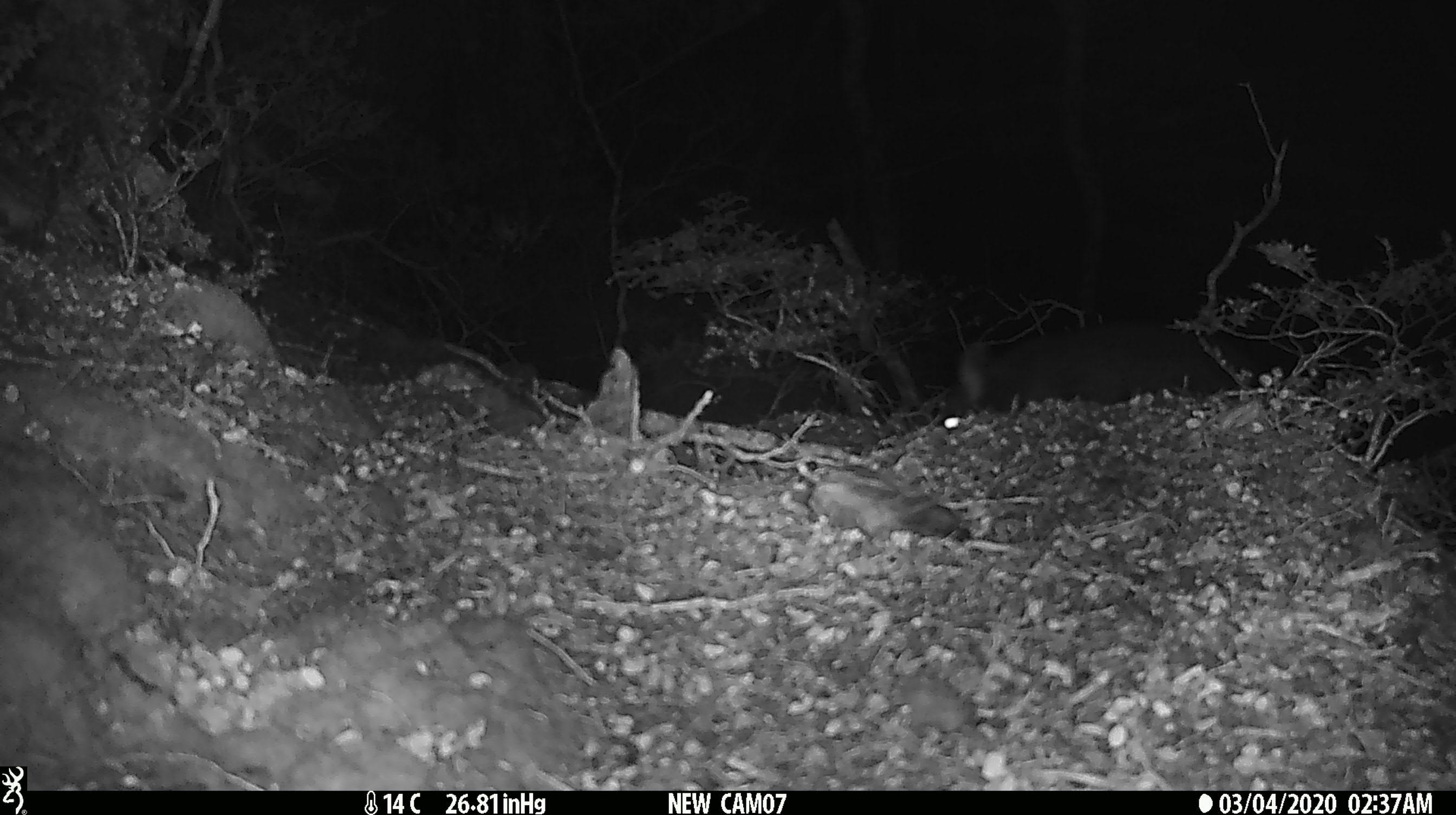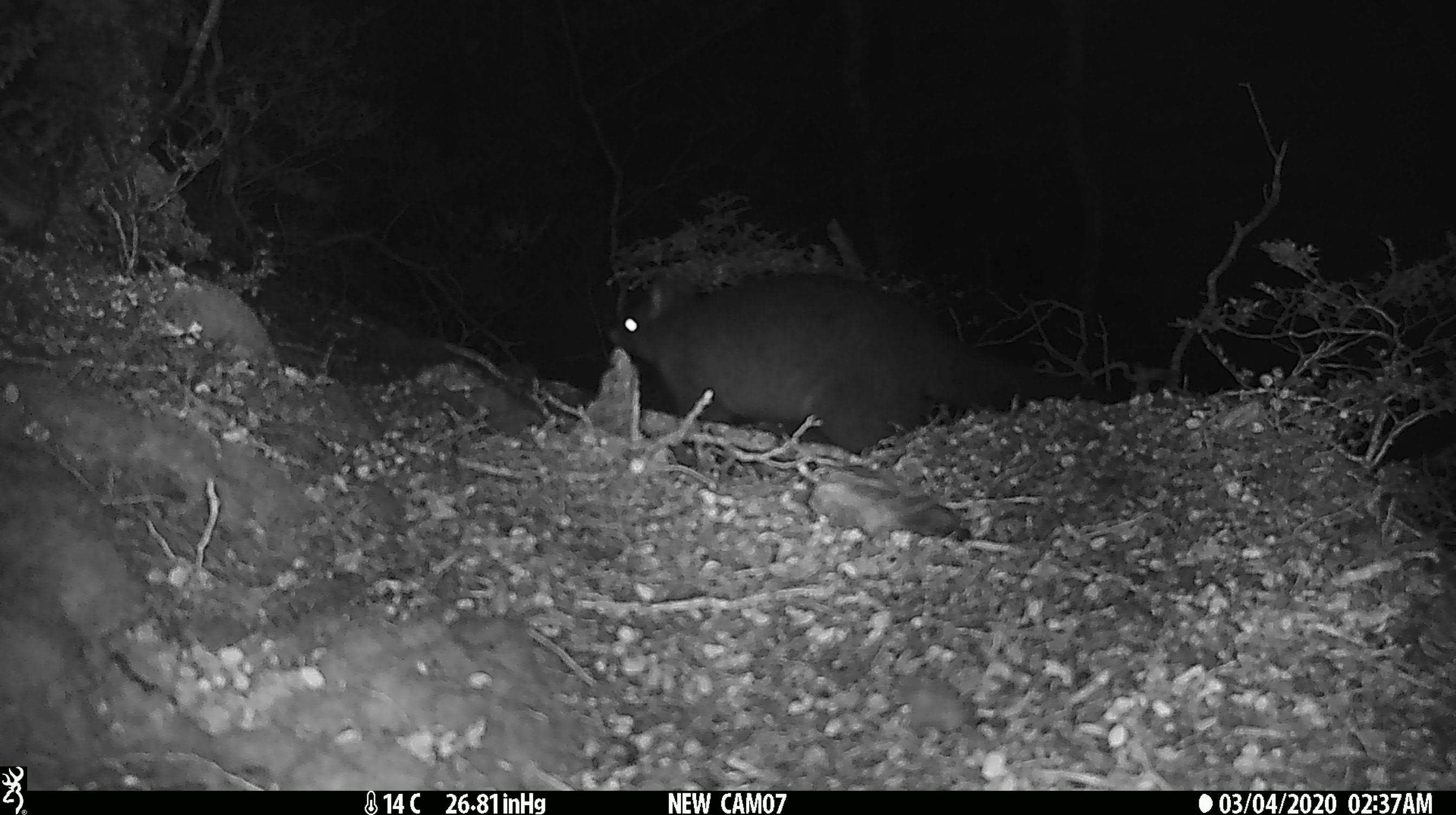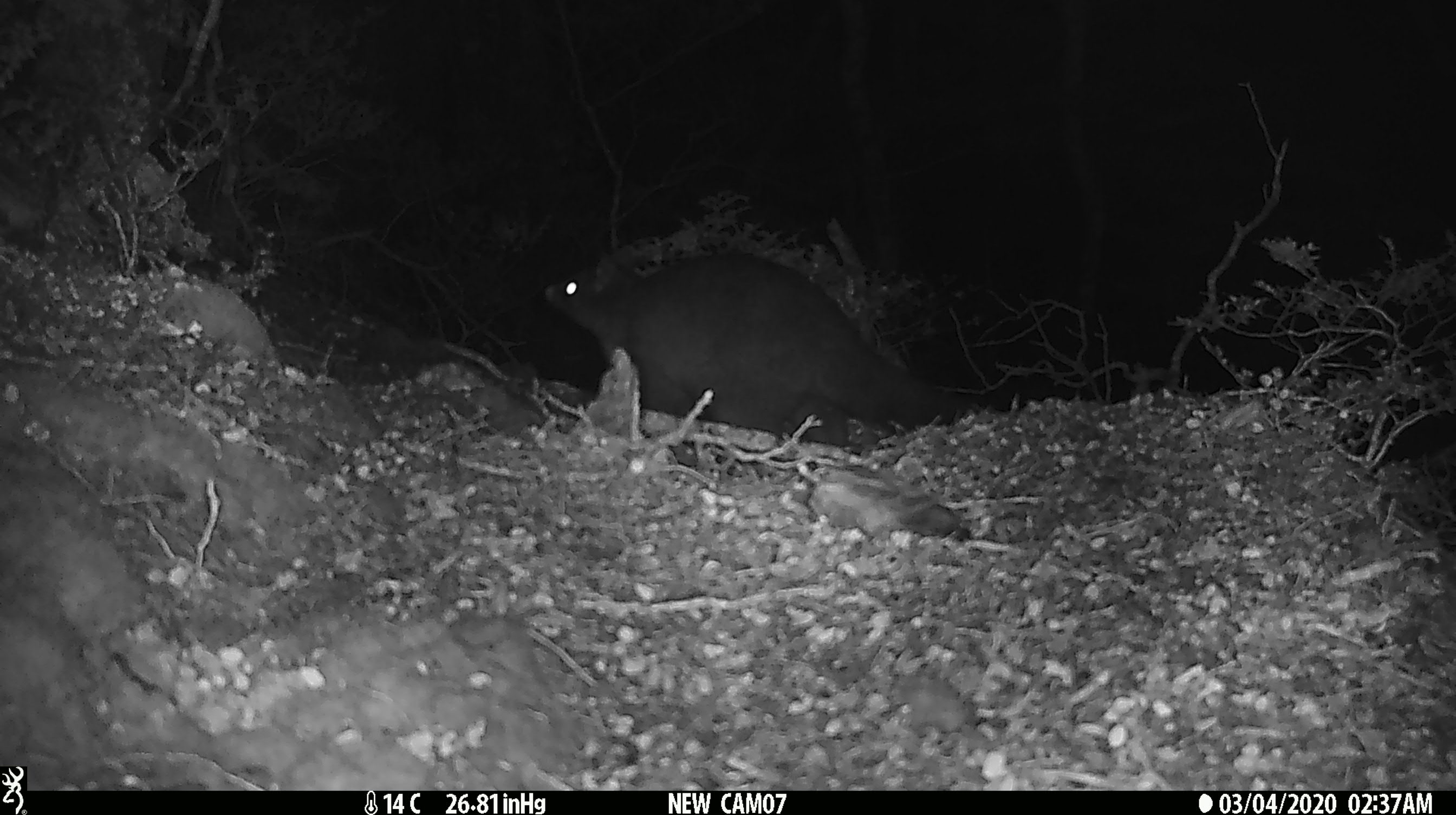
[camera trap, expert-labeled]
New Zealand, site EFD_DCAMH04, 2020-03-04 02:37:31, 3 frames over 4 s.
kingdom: Animalia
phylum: Chordata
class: Mammalia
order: Rodentia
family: Muridae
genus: Mus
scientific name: Mus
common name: mouse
Mouse (Mus).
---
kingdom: Animalia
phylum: Chordata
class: Mammalia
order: Diprotodontia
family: Phalangeridae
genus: Trichosurus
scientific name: Trichosurus vulpecula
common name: common brushtail possum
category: possum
Possum (common brushtail possum) (Trichosurus vulpecula).